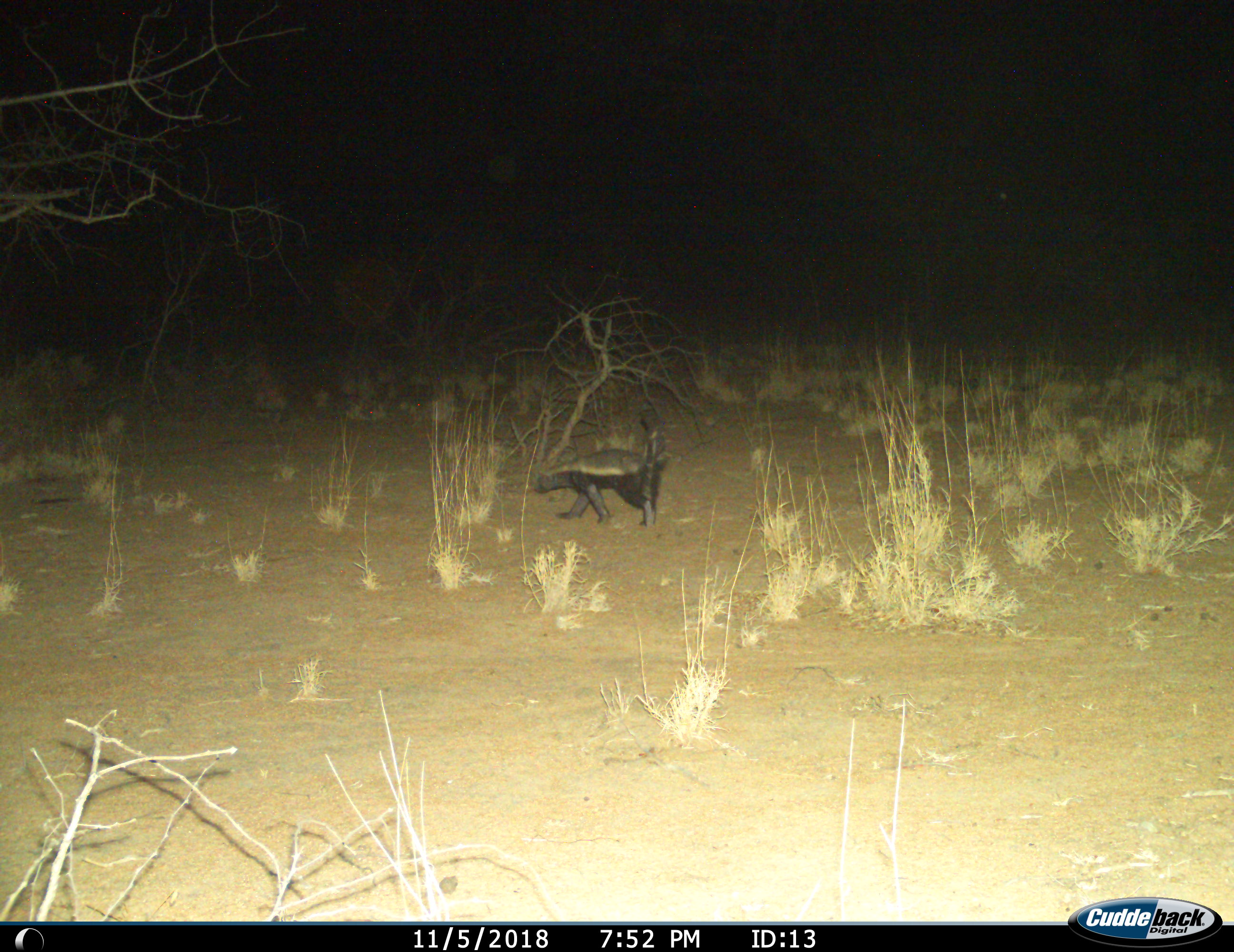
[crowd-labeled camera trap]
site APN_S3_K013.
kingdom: Animalia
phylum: Chordata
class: Mammalia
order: Carnivora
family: Mustelidae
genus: Mellivora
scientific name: Mellivora capensis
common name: honey badger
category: honeybadger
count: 1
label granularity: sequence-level